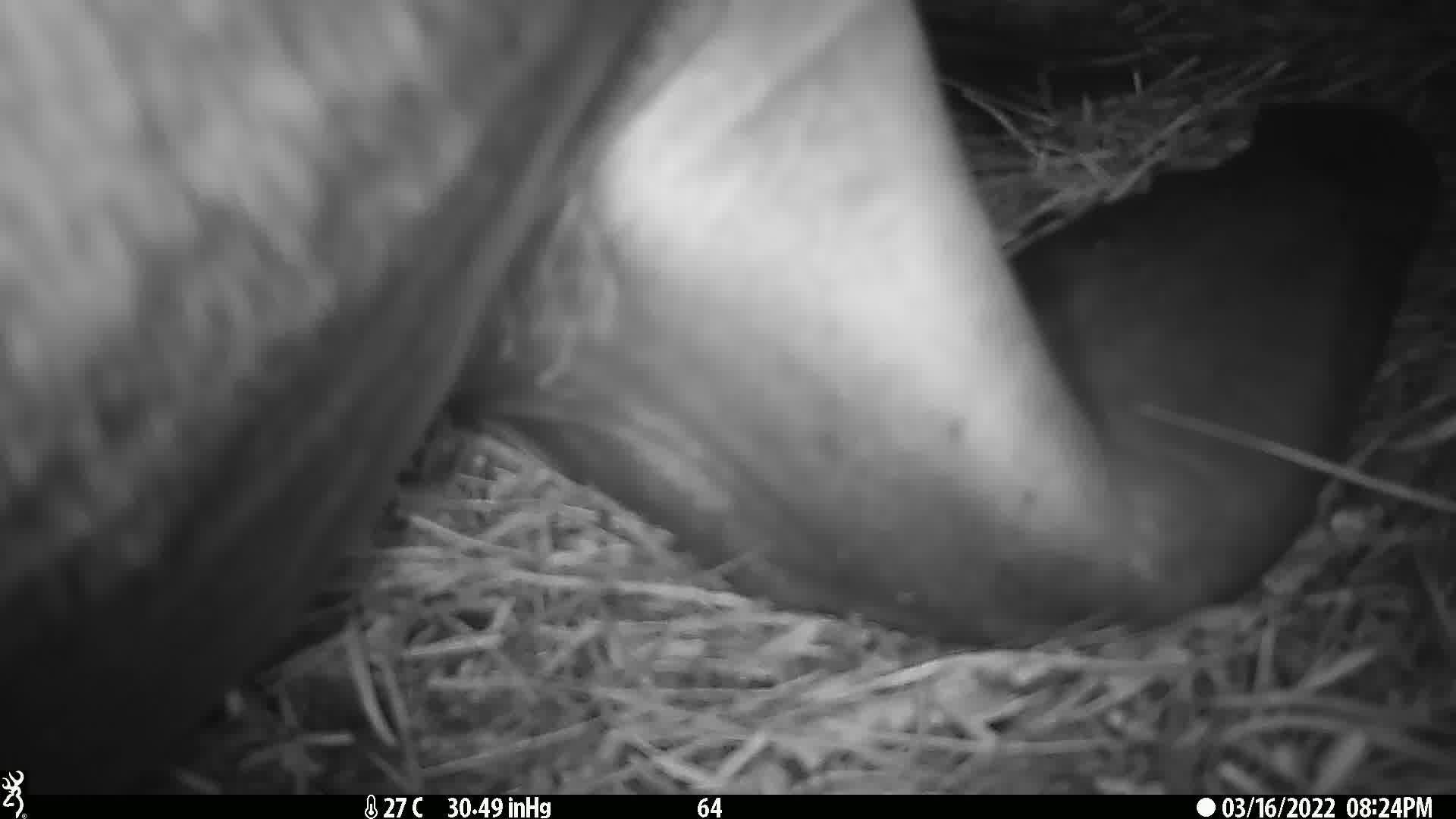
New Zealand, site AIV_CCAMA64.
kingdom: Animalia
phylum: Chordata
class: Mammalia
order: Carnivora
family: Otariidae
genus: Phocarctos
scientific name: Phocarctos hookeri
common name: new zealand sea lion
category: sealion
Sealion (new zealand sea lion) (Phocarctos hookeri).